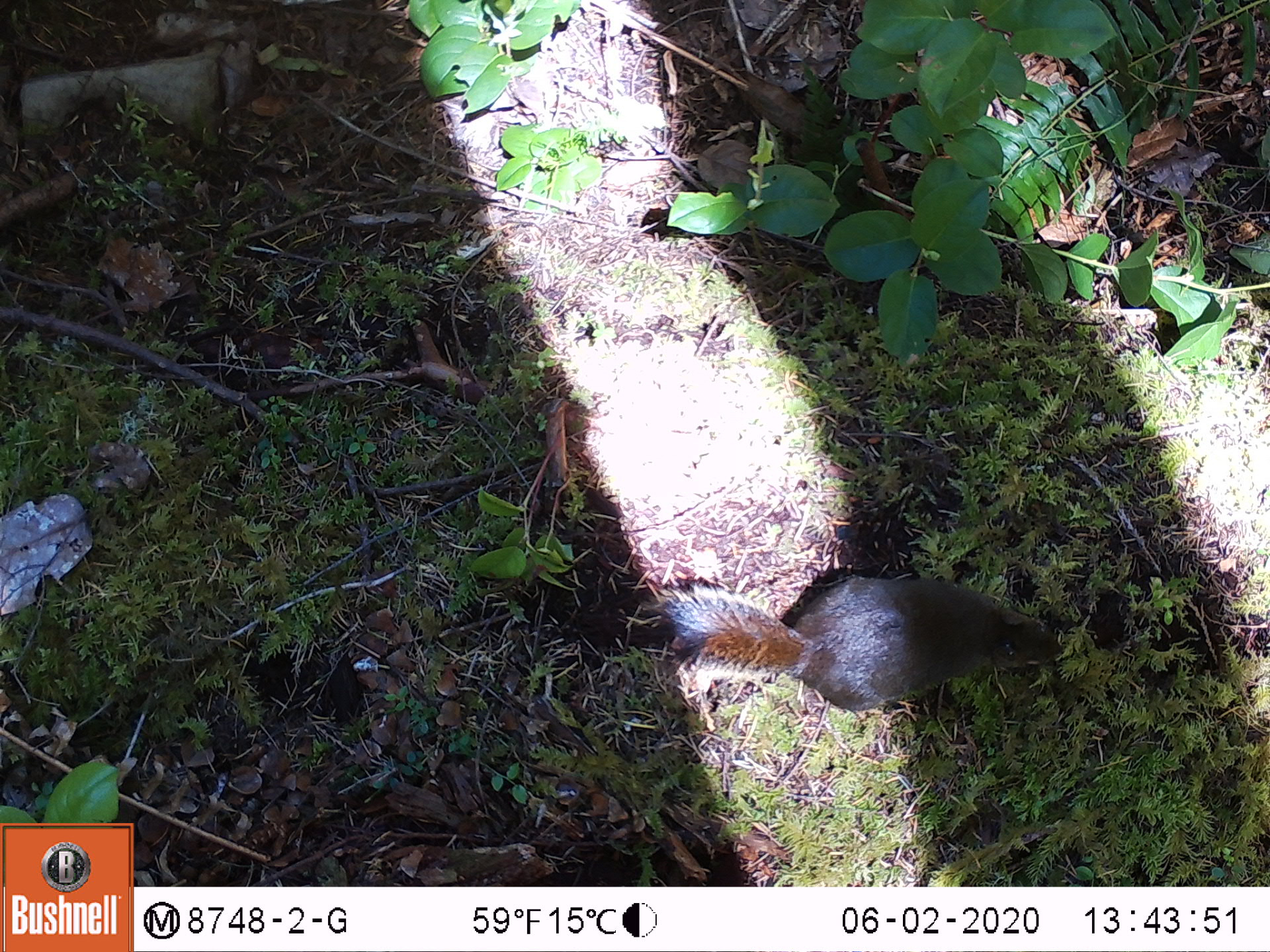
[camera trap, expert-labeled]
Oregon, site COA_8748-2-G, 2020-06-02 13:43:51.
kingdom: Animalia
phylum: Chordata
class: Mammalia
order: Rodentia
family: Sciuridae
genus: Tamiasciurus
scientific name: Tamiasciurus douglasii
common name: douglas squirrel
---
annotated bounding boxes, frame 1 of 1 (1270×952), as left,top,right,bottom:
douglas squirrel: 642,562,1060,717